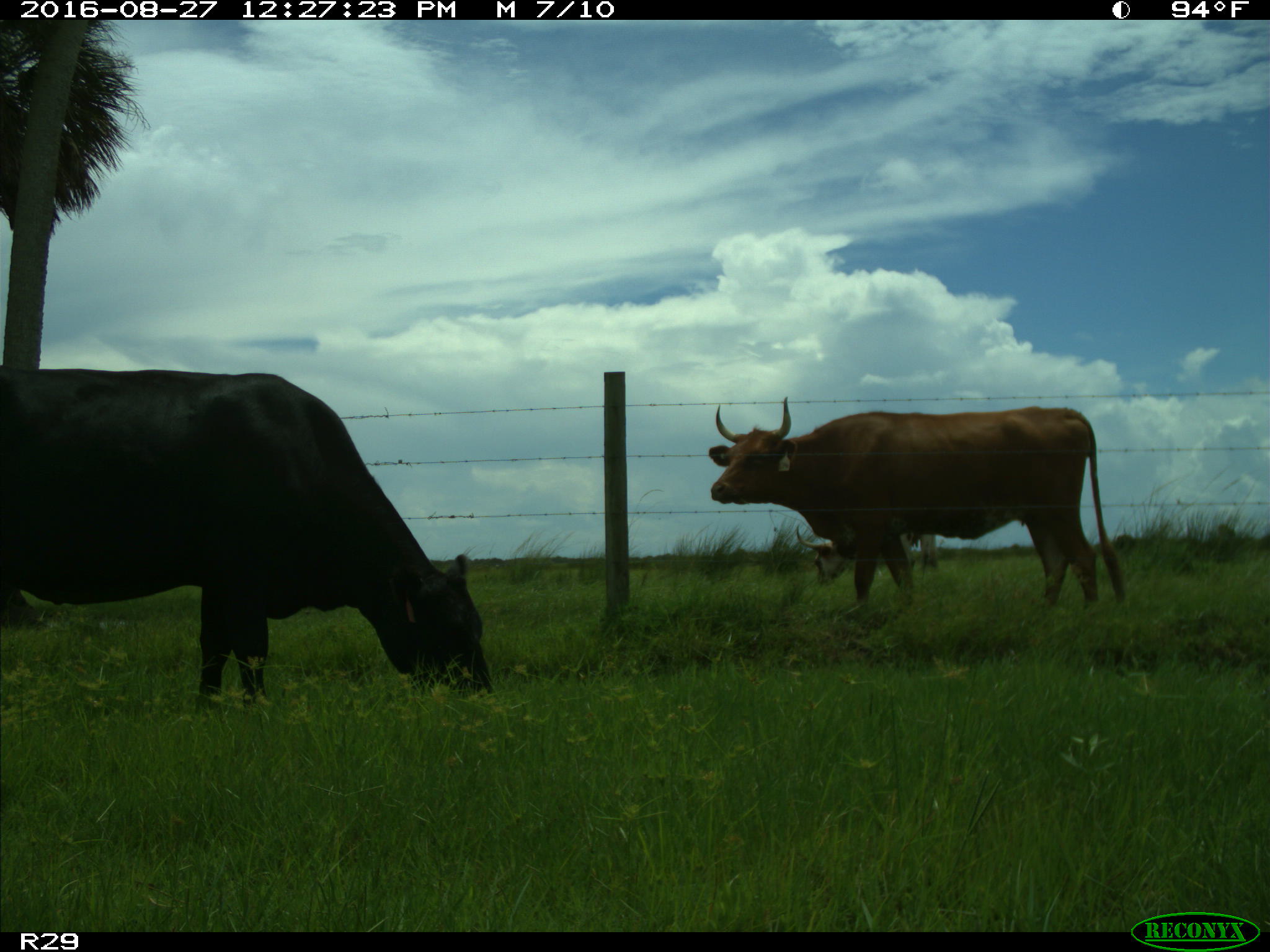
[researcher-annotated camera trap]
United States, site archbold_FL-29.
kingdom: Animalia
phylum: Chordata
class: Mammalia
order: Artiodactyla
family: Bovidae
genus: Bos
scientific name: Bos taurus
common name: domestic cow